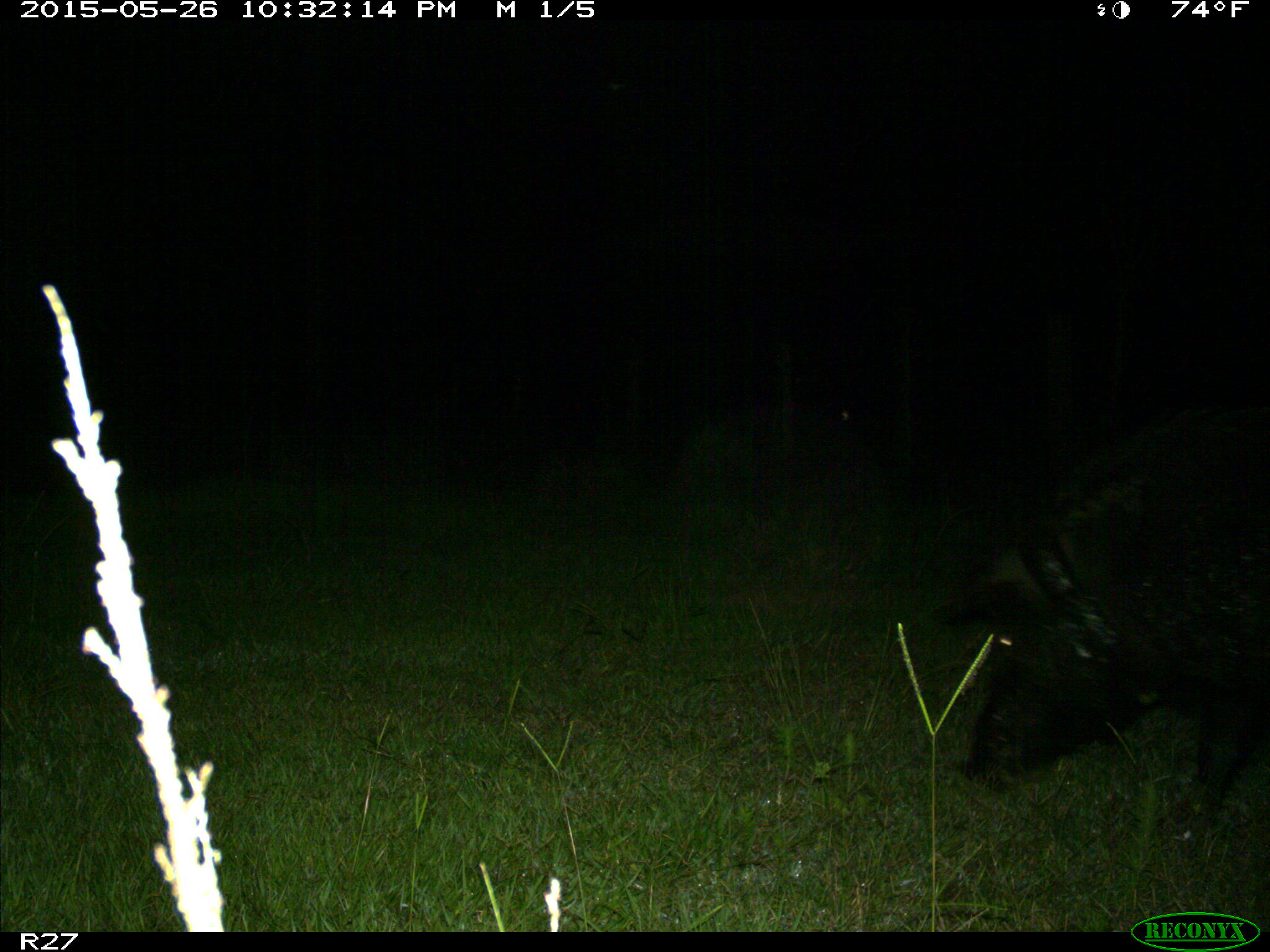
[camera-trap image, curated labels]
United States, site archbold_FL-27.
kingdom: Animalia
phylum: Chordata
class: Mammalia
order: Artiodactyla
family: Suidae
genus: Sus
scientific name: Sus scrofa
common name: wild boar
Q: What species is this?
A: Sus scrofa (wild boar).